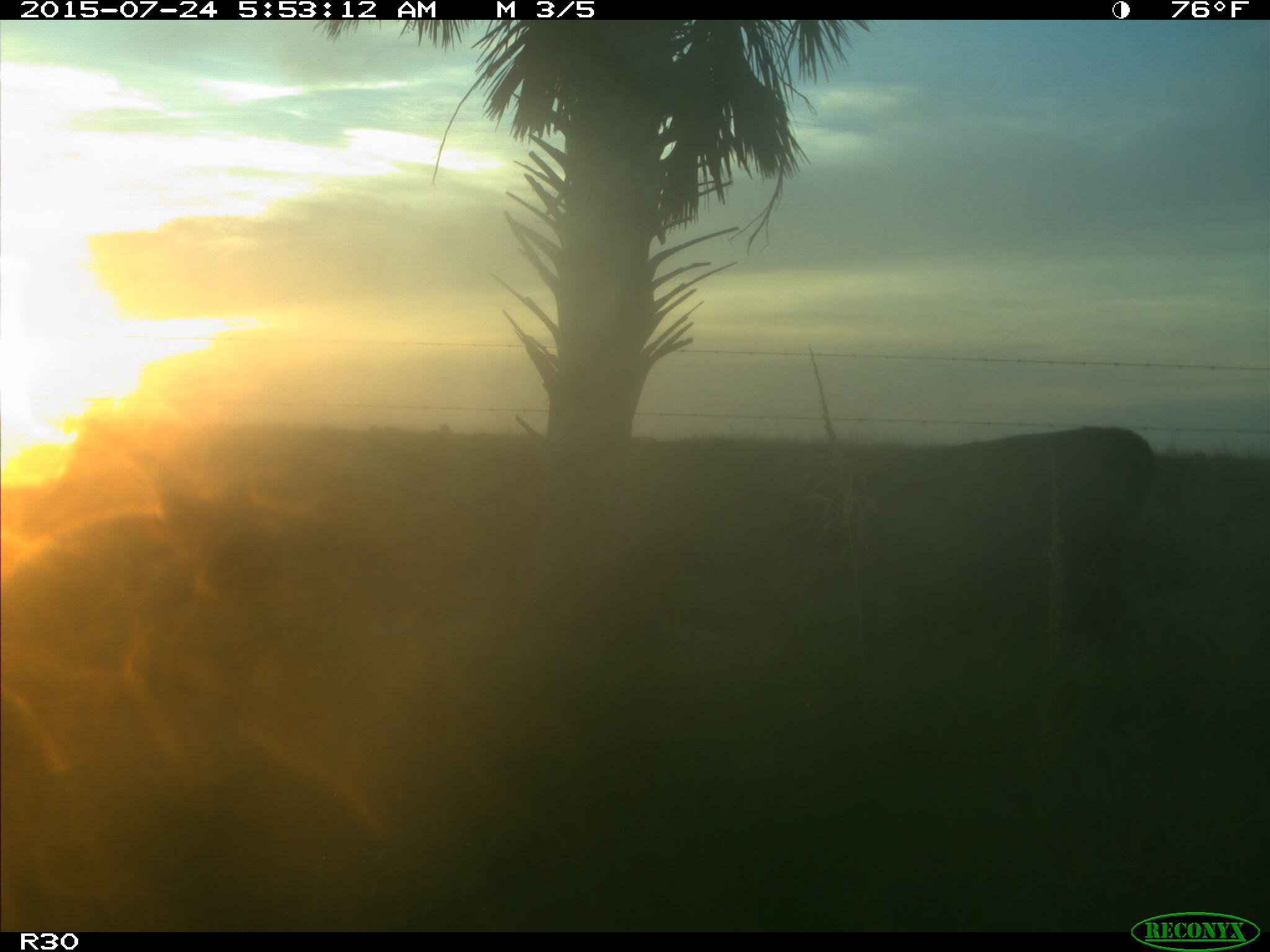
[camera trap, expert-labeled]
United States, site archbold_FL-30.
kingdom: Animalia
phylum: Chordata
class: Mammalia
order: Artiodactyla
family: Bovidae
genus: Bos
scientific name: Bos taurus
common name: domestic cow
Bos taurus (domestic cow).